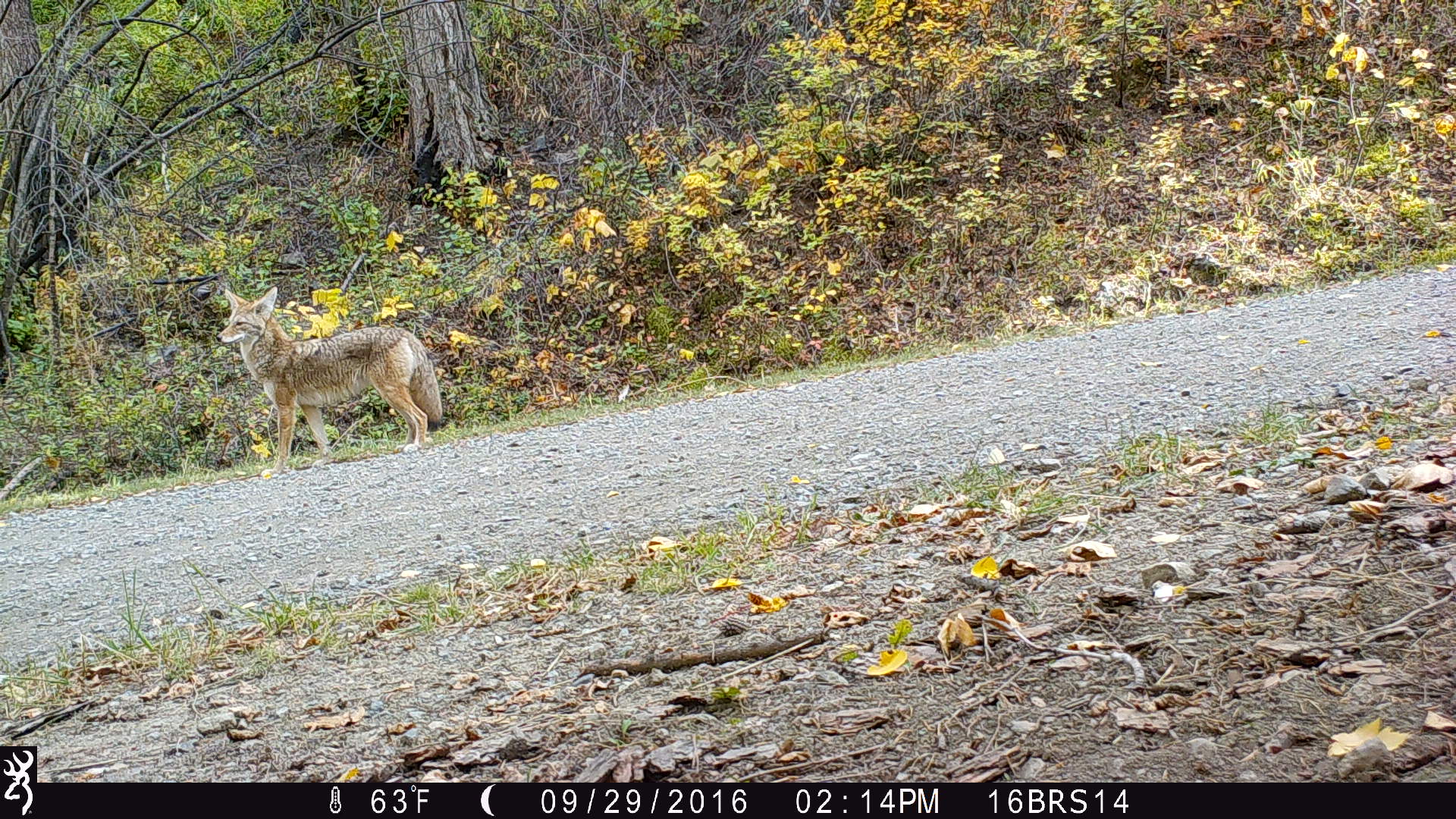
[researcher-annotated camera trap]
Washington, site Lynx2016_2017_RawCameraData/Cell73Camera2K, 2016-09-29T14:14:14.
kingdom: Animalia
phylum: Chordata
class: Mammalia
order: Carnivora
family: Canidae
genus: Canis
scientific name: Canis latrans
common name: coyote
Canis latrans (coyote). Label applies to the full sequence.